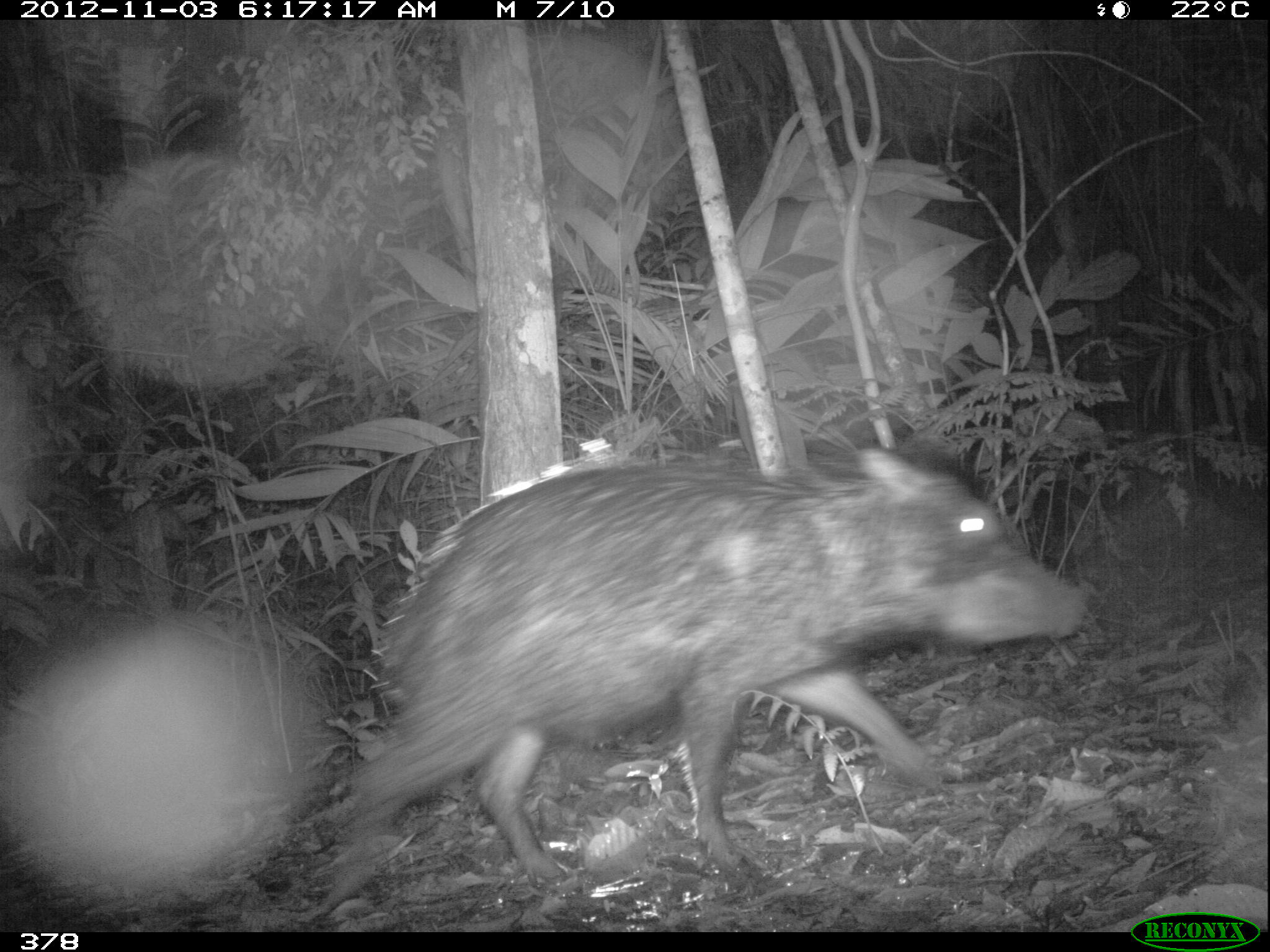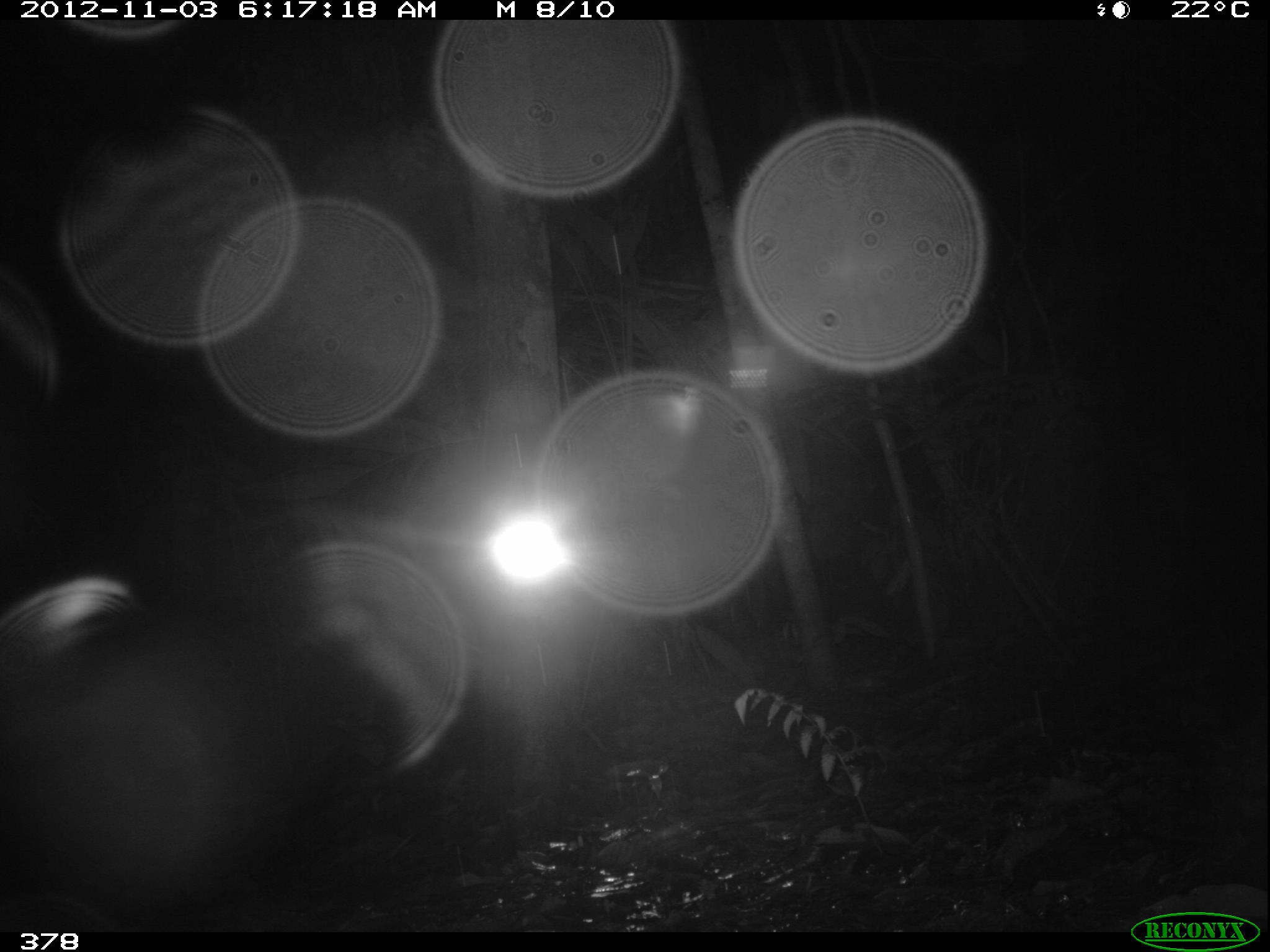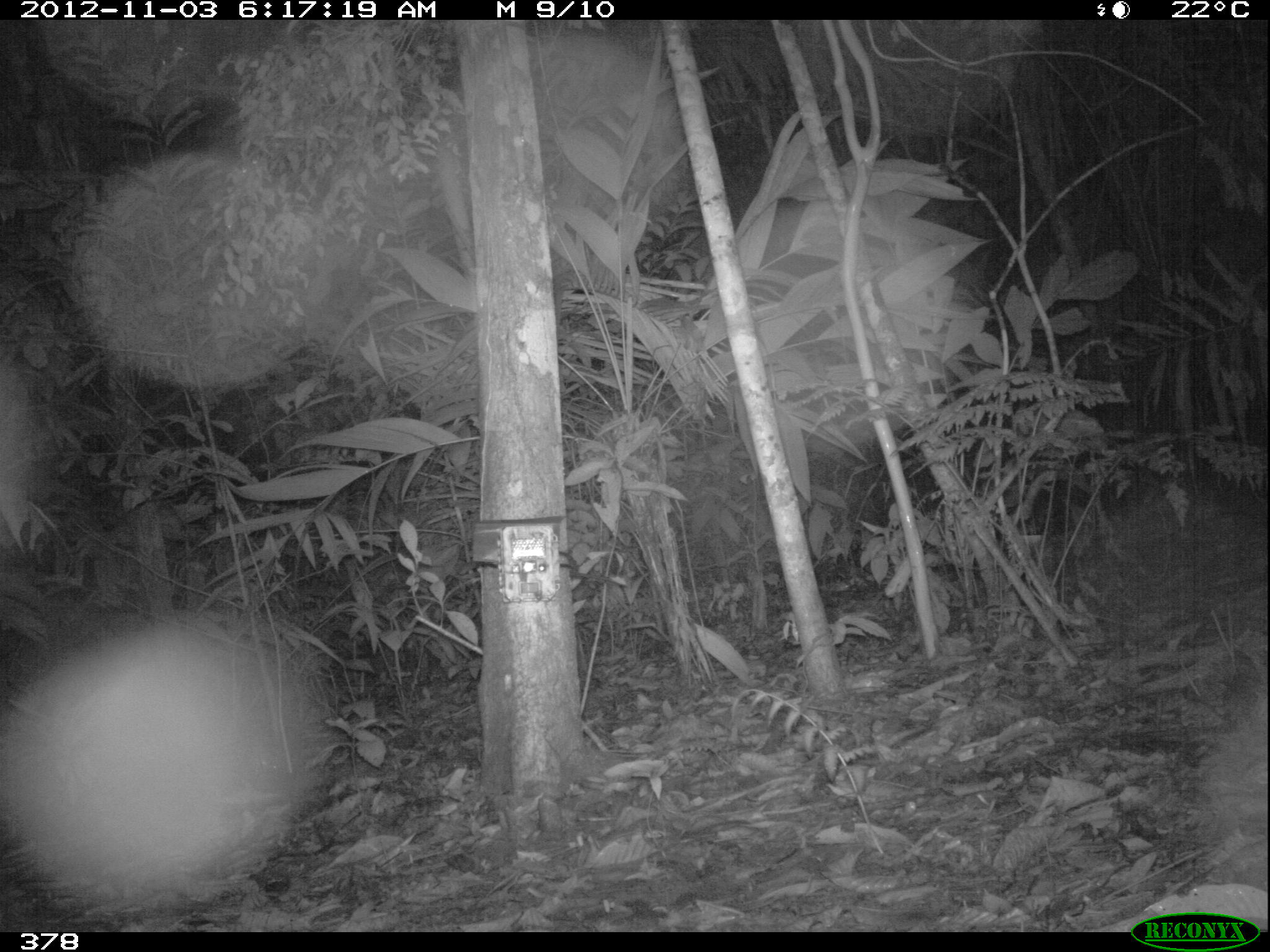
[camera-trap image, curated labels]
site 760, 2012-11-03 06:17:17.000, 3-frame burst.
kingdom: Animalia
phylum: Chordata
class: Mammalia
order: Artiodactyla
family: Tayassuidae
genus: Tayassu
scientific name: Tayassu pecari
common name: white-lipped peccary